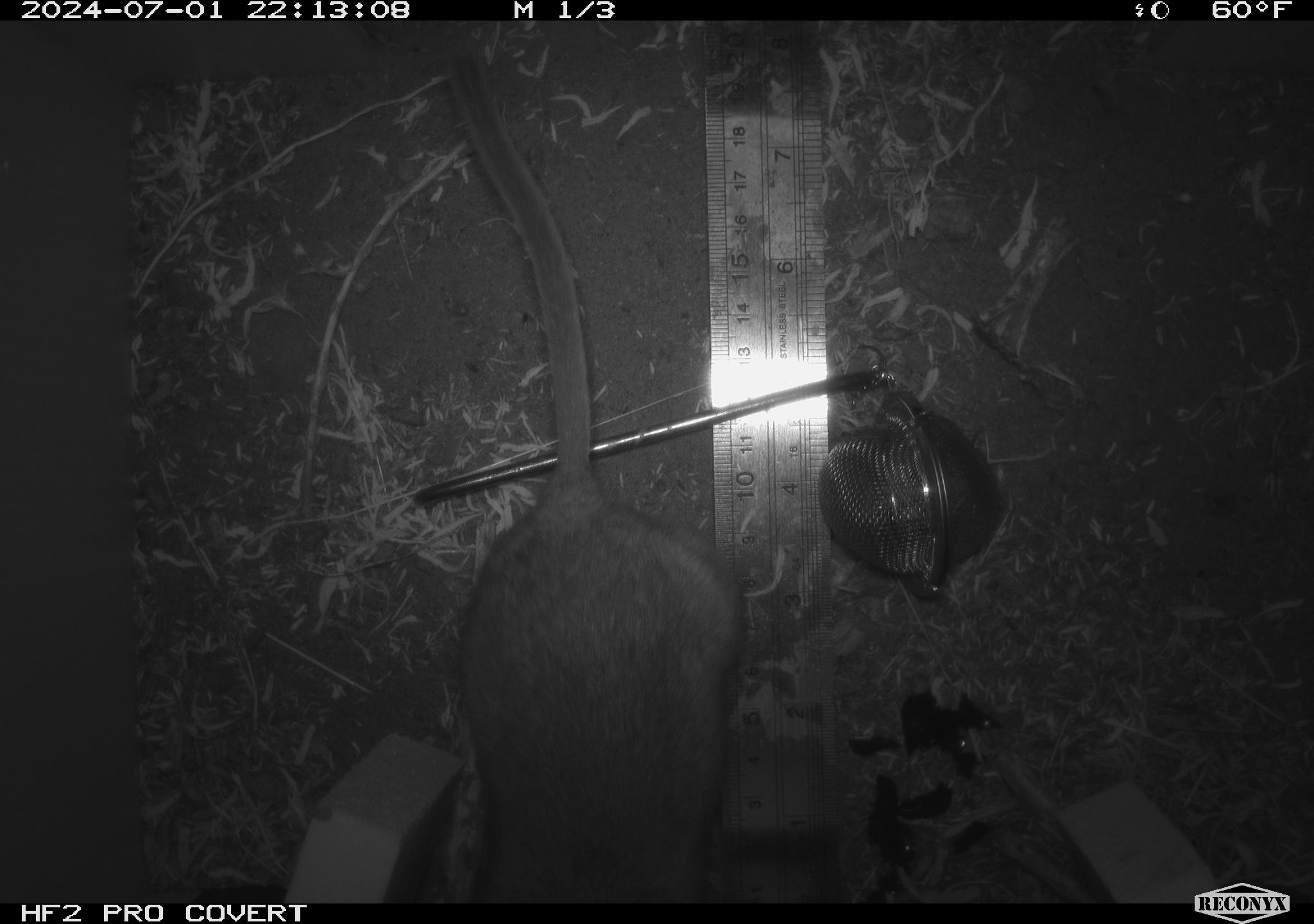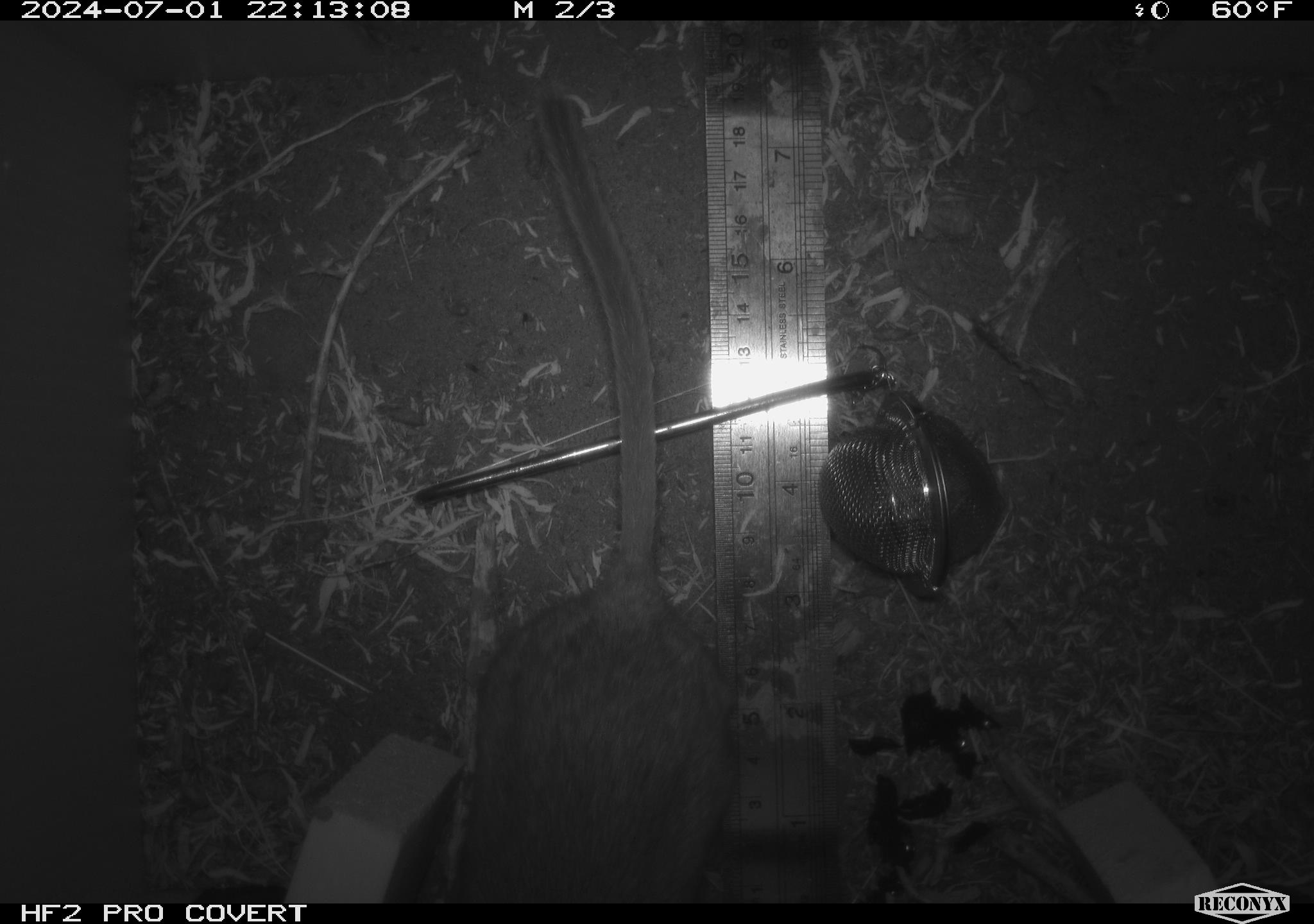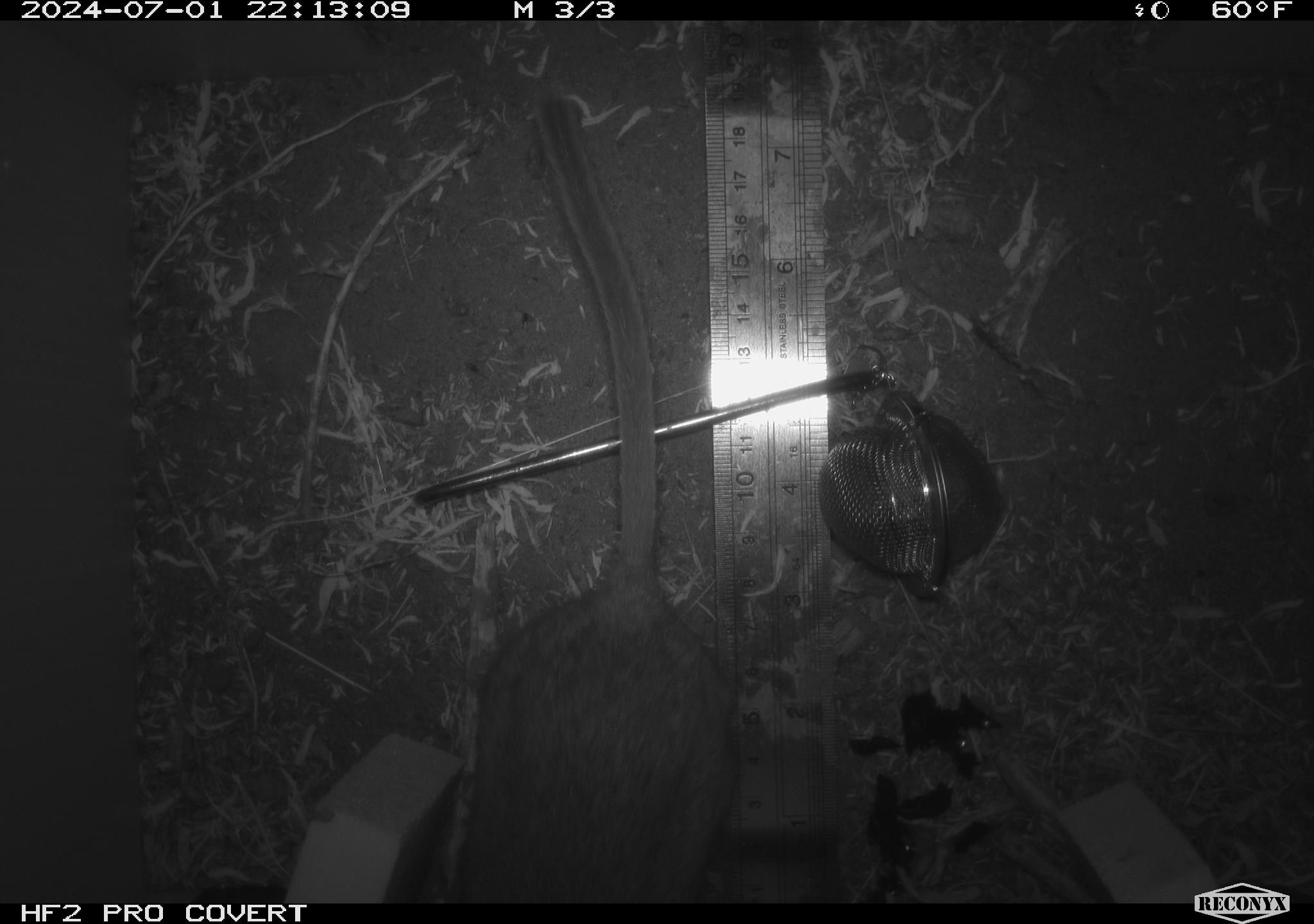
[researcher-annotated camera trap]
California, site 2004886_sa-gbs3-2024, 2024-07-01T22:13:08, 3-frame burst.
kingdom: Animalia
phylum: Chordata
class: Mammalia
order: Rodentia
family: Cricetidae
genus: Neotoma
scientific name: Neotoma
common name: pack rat or woodrat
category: neotoma species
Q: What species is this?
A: Neotoma species (pack rat or woodrat) (Neotoma).